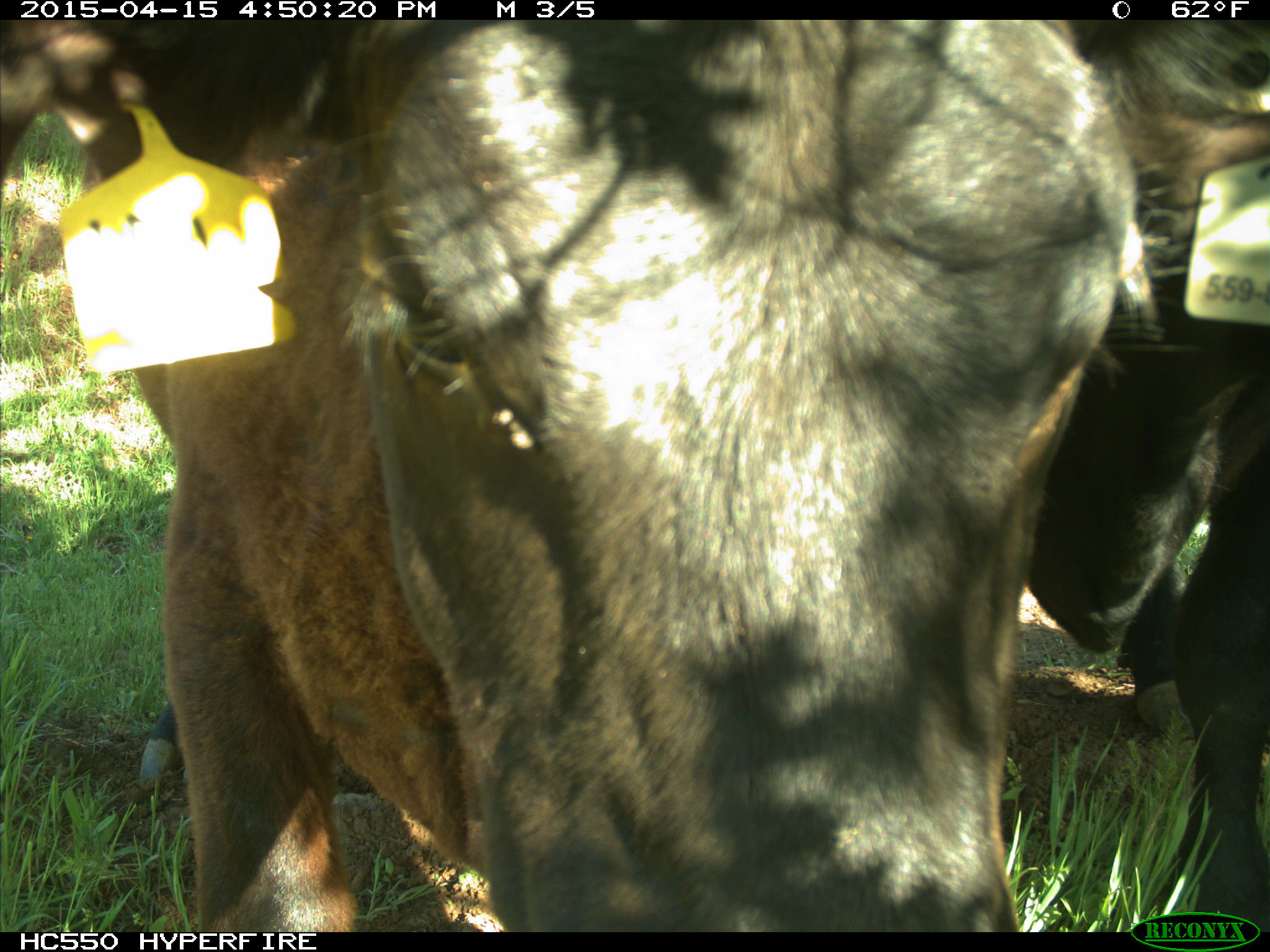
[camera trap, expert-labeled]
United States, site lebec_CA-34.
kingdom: Animalia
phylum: Chordata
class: Mammalia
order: Artiodactyla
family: Bovidae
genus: Bos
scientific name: Bos taurus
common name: domestic cow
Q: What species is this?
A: Bos taurus (domestic cow).